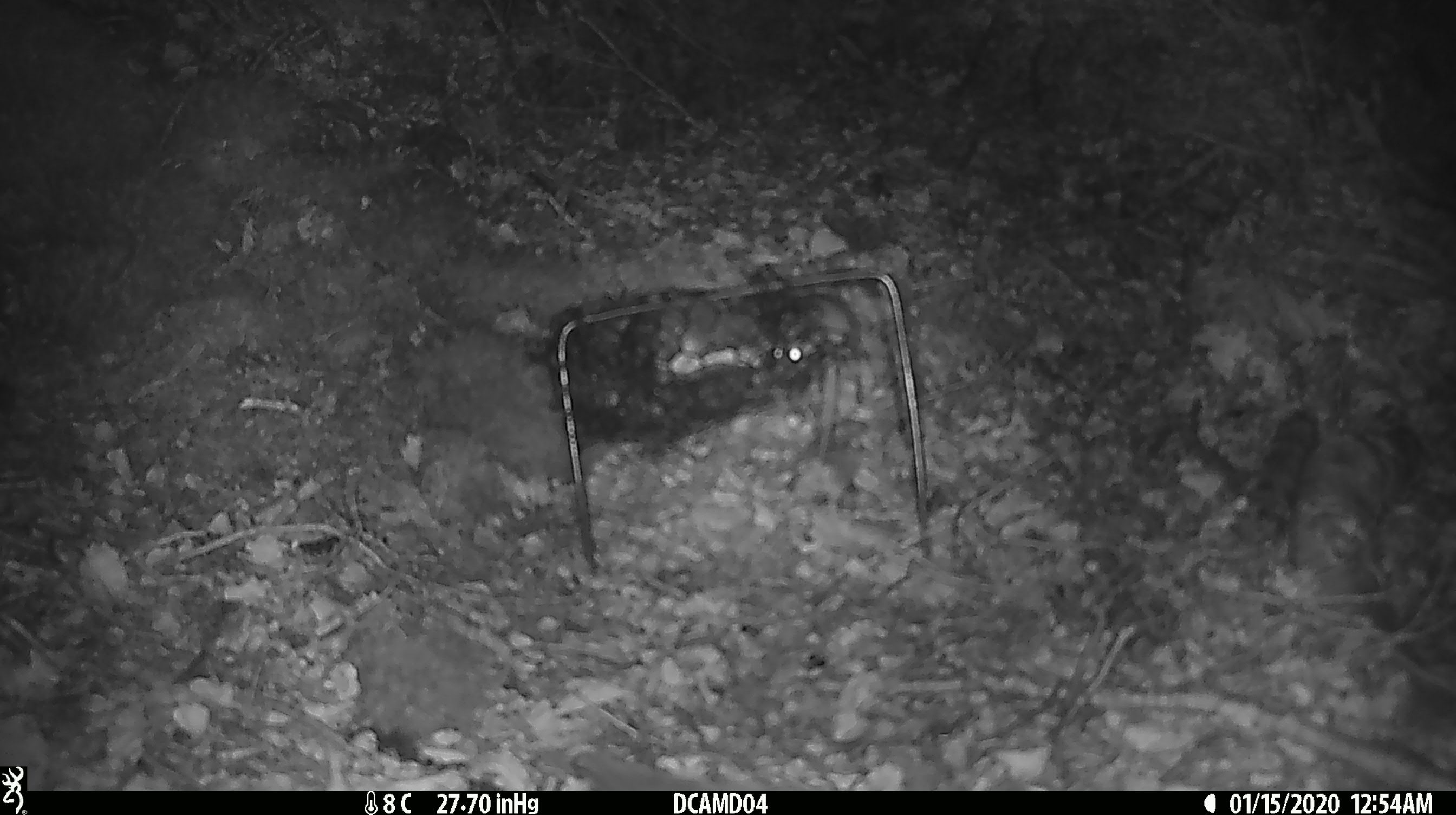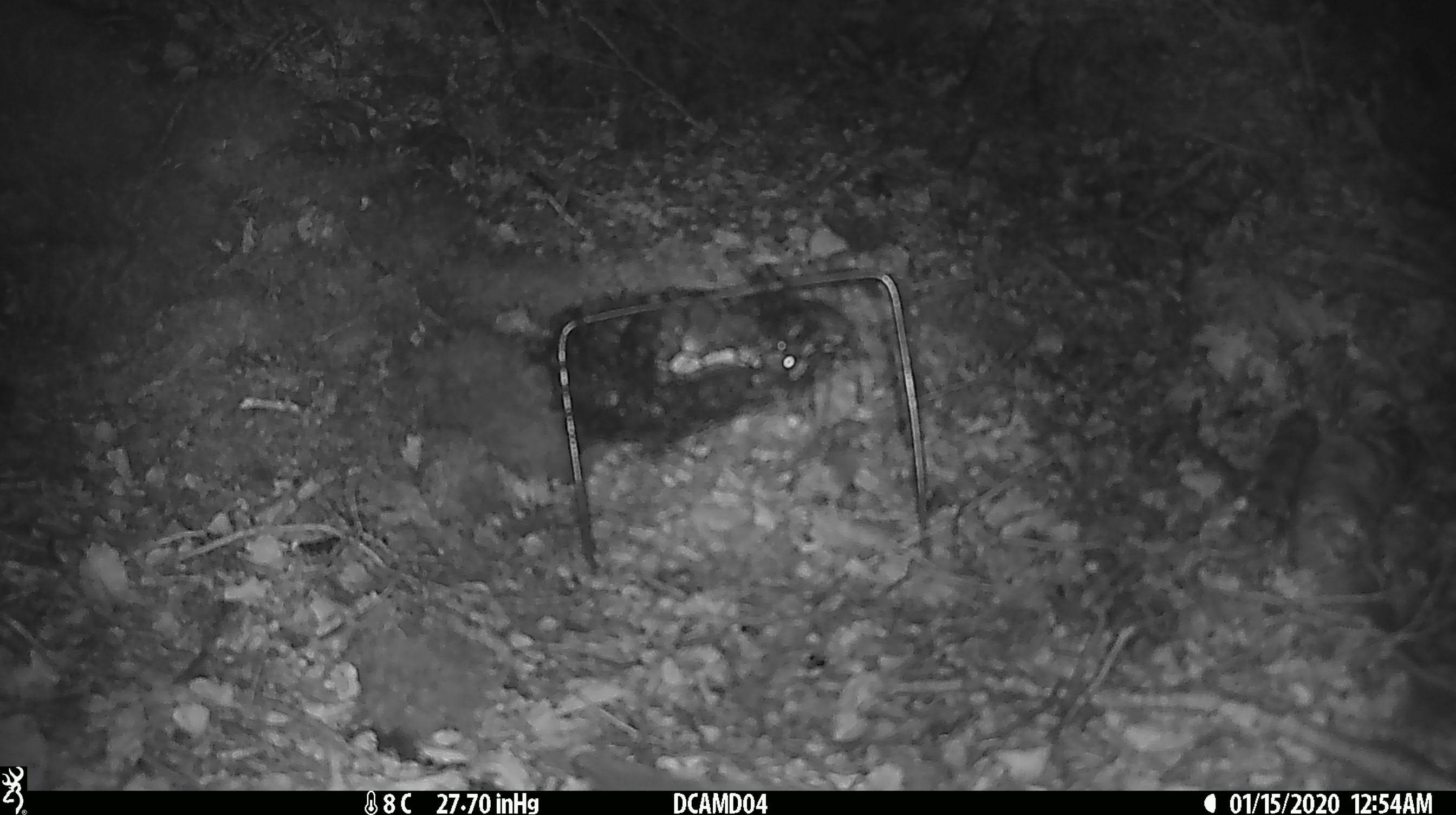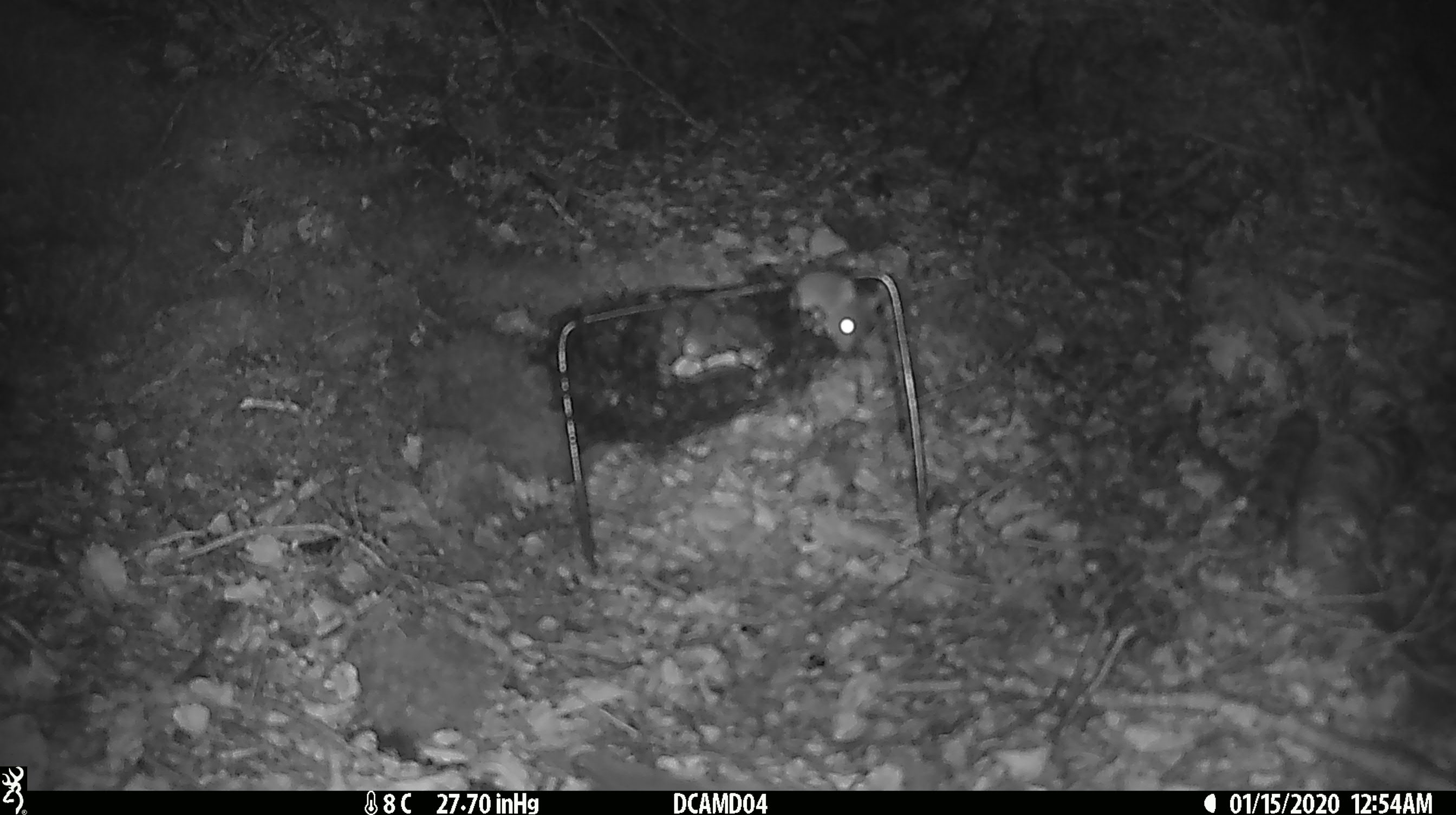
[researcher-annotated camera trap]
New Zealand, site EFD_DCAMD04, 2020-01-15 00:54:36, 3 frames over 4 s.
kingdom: Animalia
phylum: Chordata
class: Mammalia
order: Rodentia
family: Muridae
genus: Mus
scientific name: Mus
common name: mouse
Mouse (Mus).